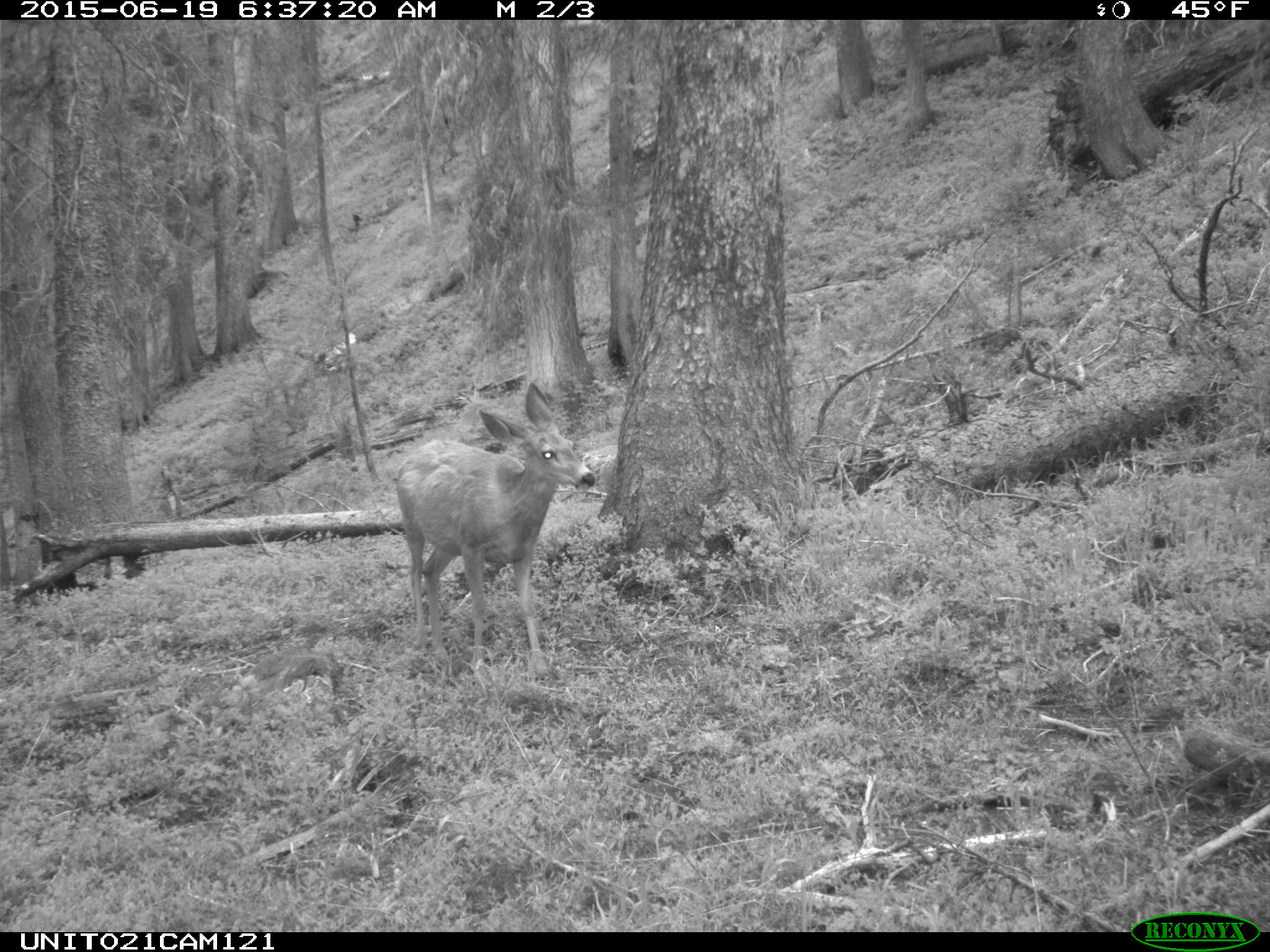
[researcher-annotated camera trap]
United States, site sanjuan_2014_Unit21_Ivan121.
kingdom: Animalia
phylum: Chordata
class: Mammalia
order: Artiodactyla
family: Cervidae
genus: Odocoileus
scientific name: Odocoileus hemionus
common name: mule deer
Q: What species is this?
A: Odocoileus hemionus (mule deer).